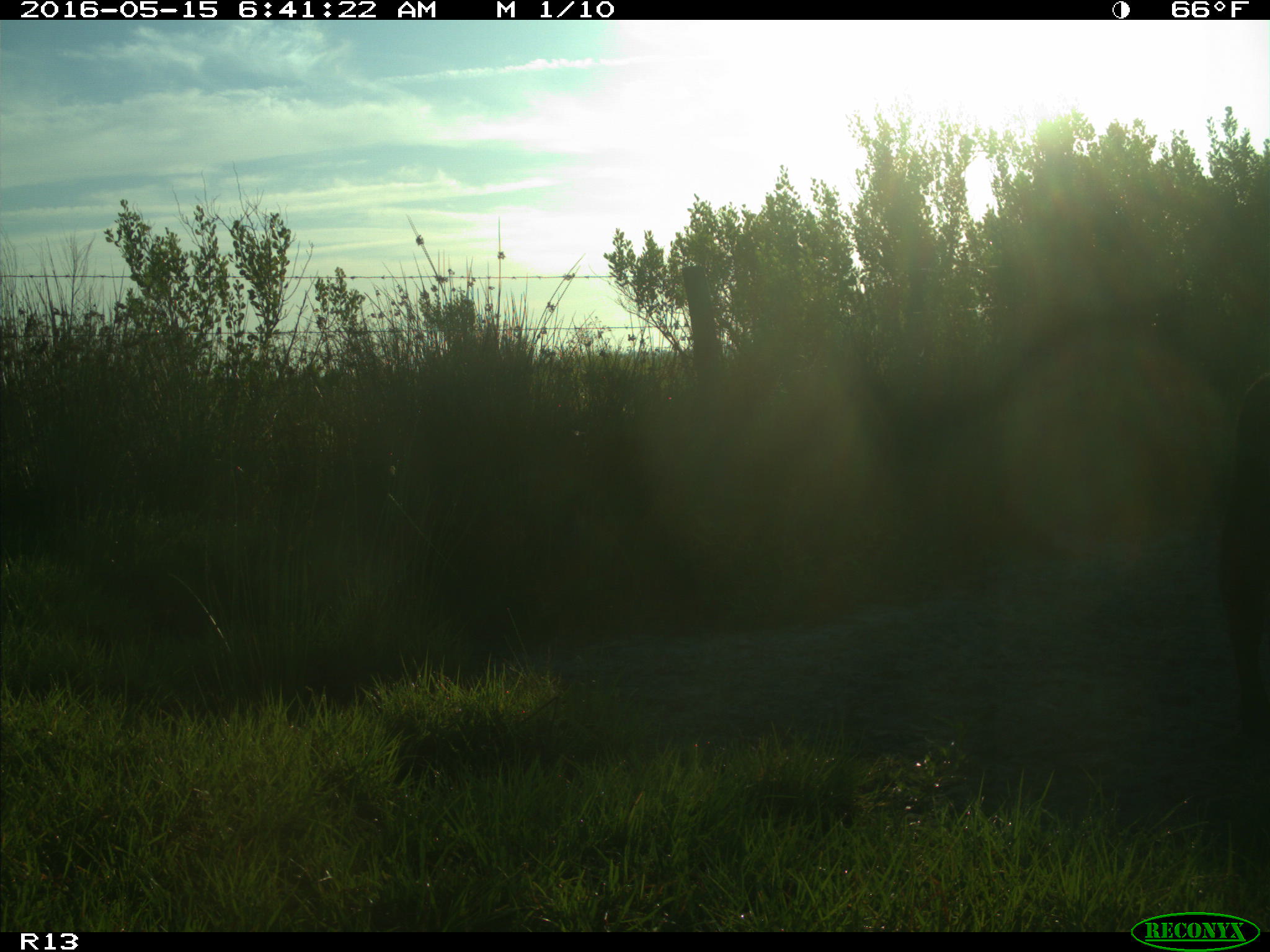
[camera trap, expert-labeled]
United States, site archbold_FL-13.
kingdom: Animalia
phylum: Chordata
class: Mammalia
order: Artiodactyla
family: Bovidae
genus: Bos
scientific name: Bos taurus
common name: domestic cow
Bos taurus (domestic cow).